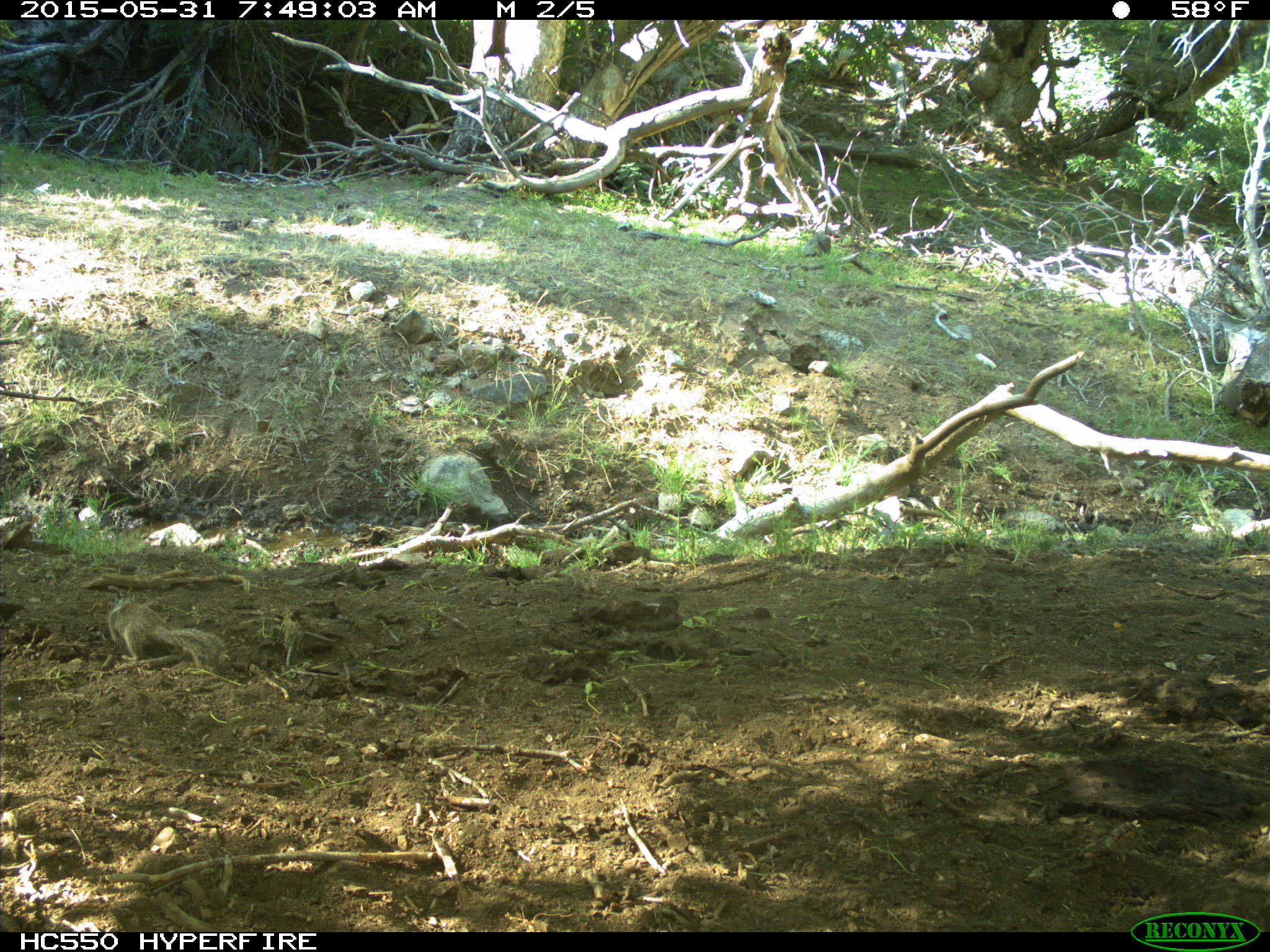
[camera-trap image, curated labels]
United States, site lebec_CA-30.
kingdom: Animalia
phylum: Chordata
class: Mammalia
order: Rodentia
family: Sciuridae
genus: Otospermophilus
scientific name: Otospermophilus beecheyi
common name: california ground squirrel